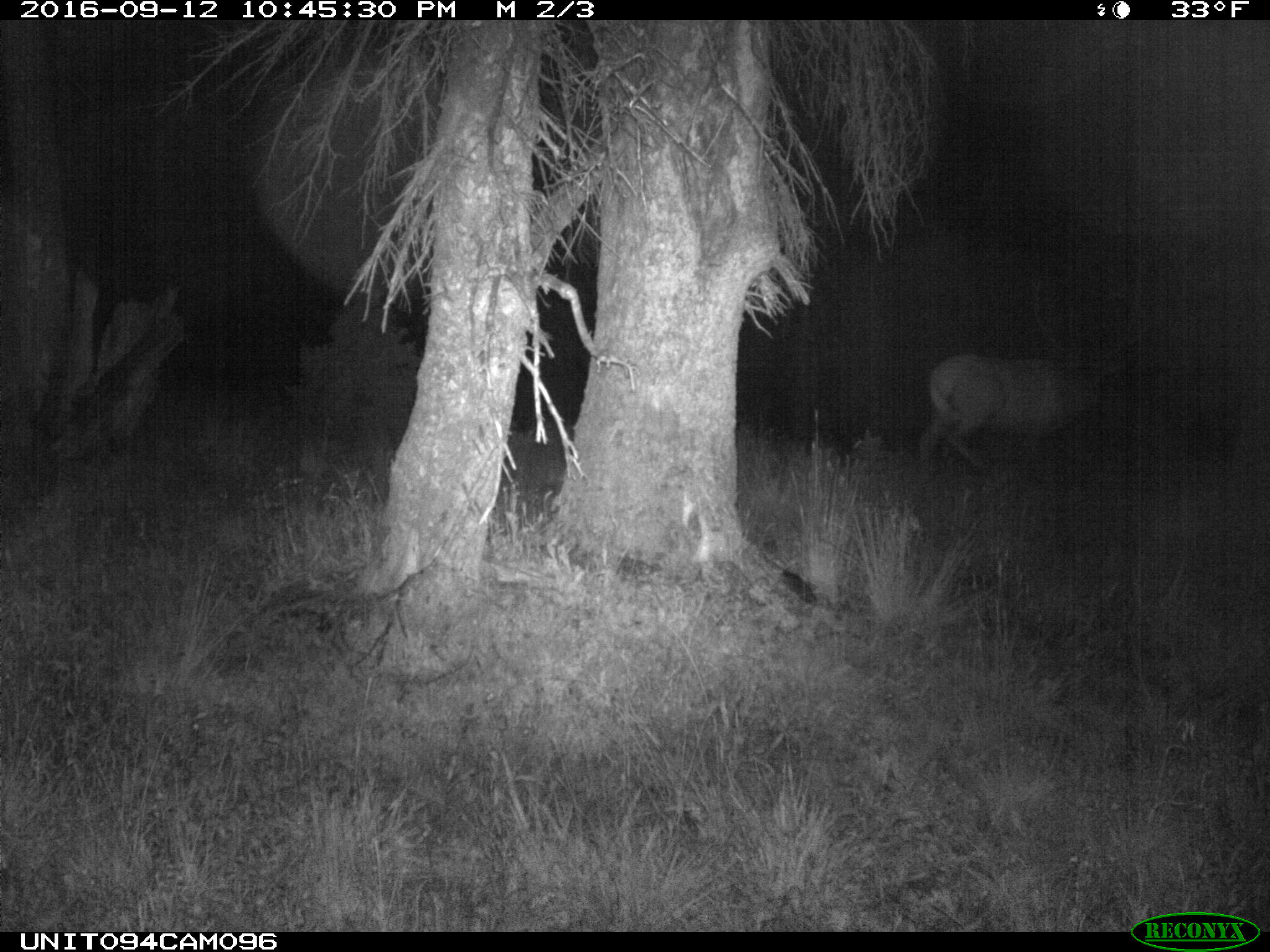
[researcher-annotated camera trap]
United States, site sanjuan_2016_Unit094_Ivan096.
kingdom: Animalia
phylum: Chordata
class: Mammalia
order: Artiodactyla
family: Cervidae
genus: Cervus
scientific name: Cervus elaphus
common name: red deer